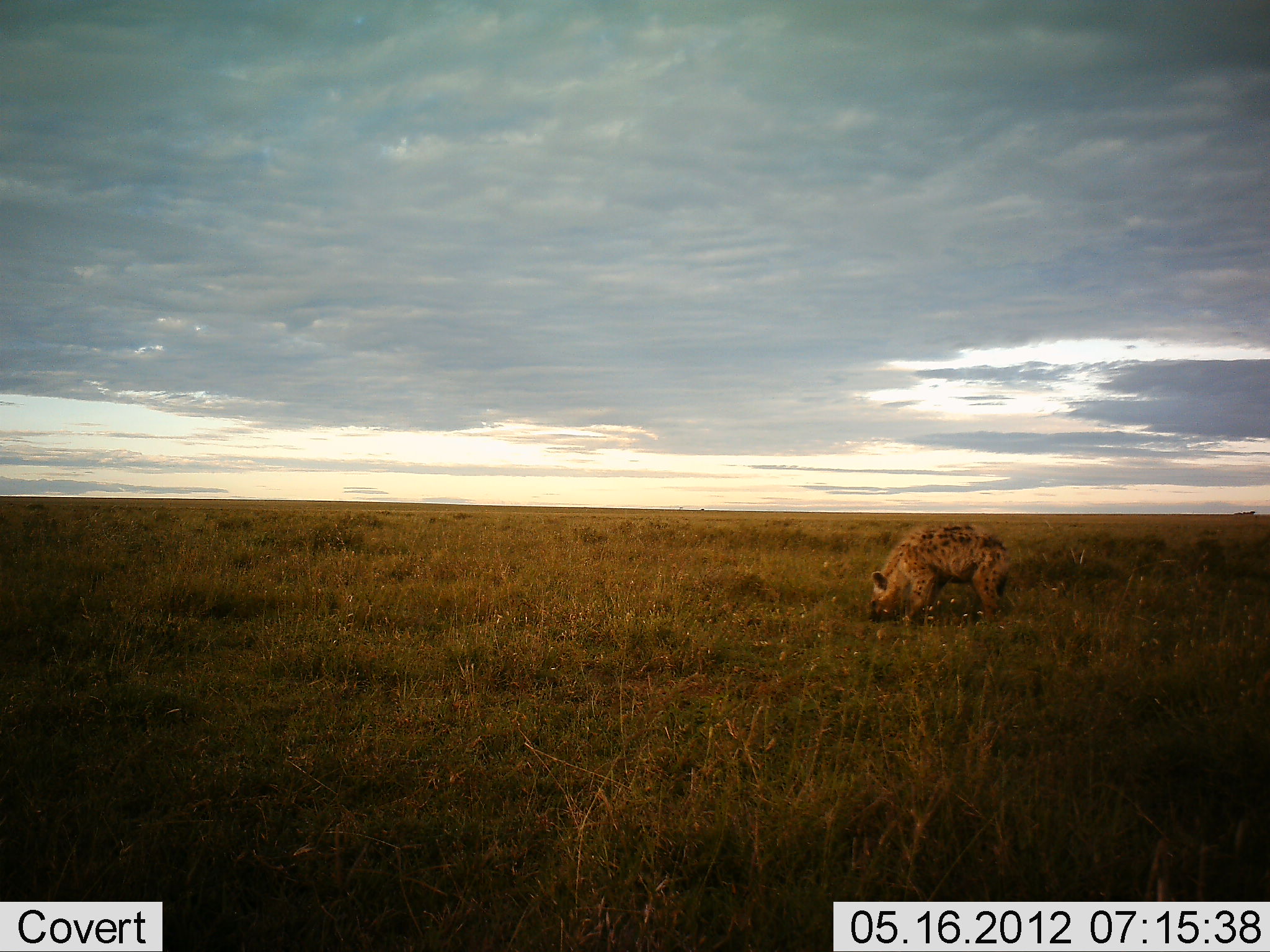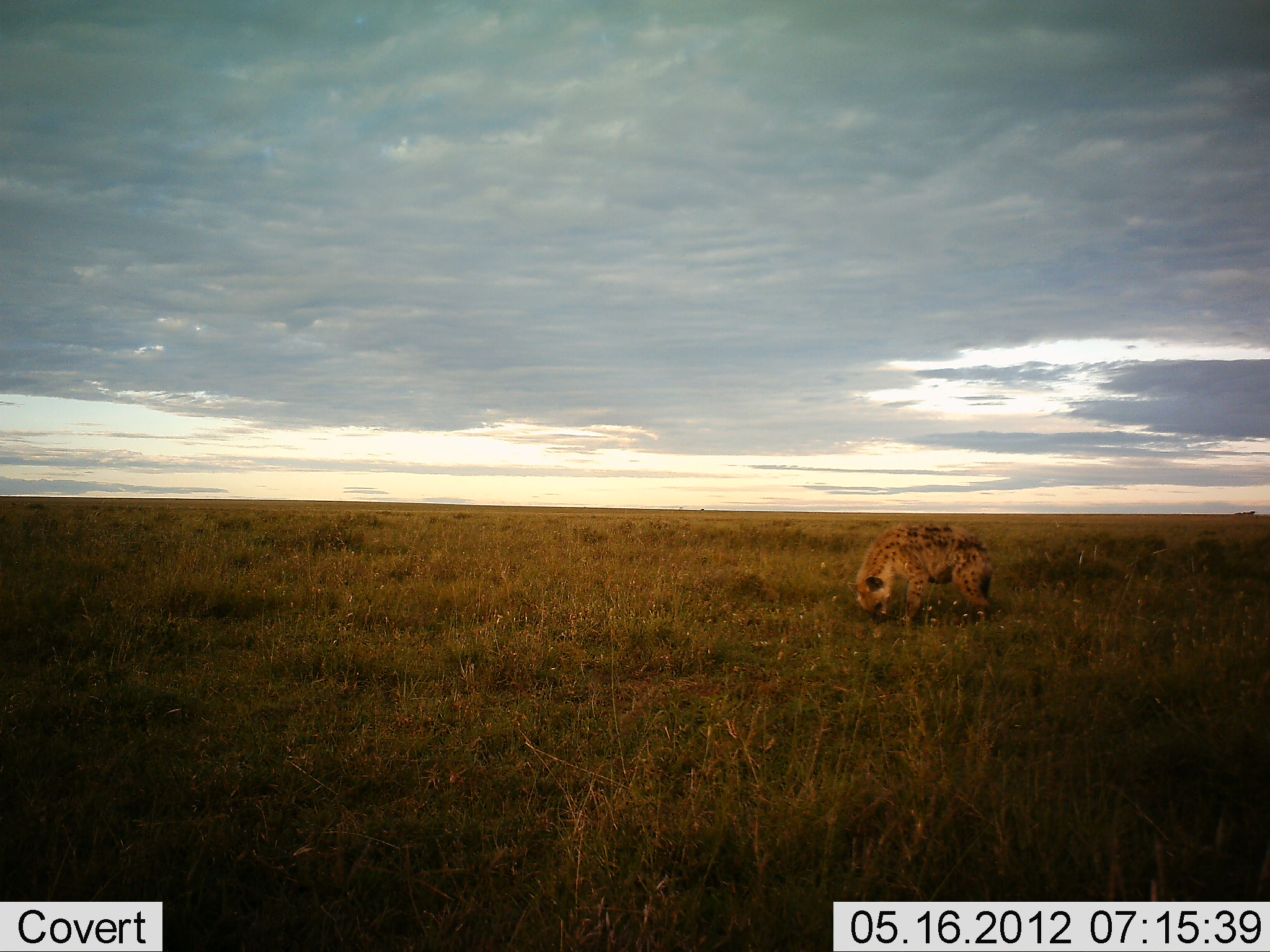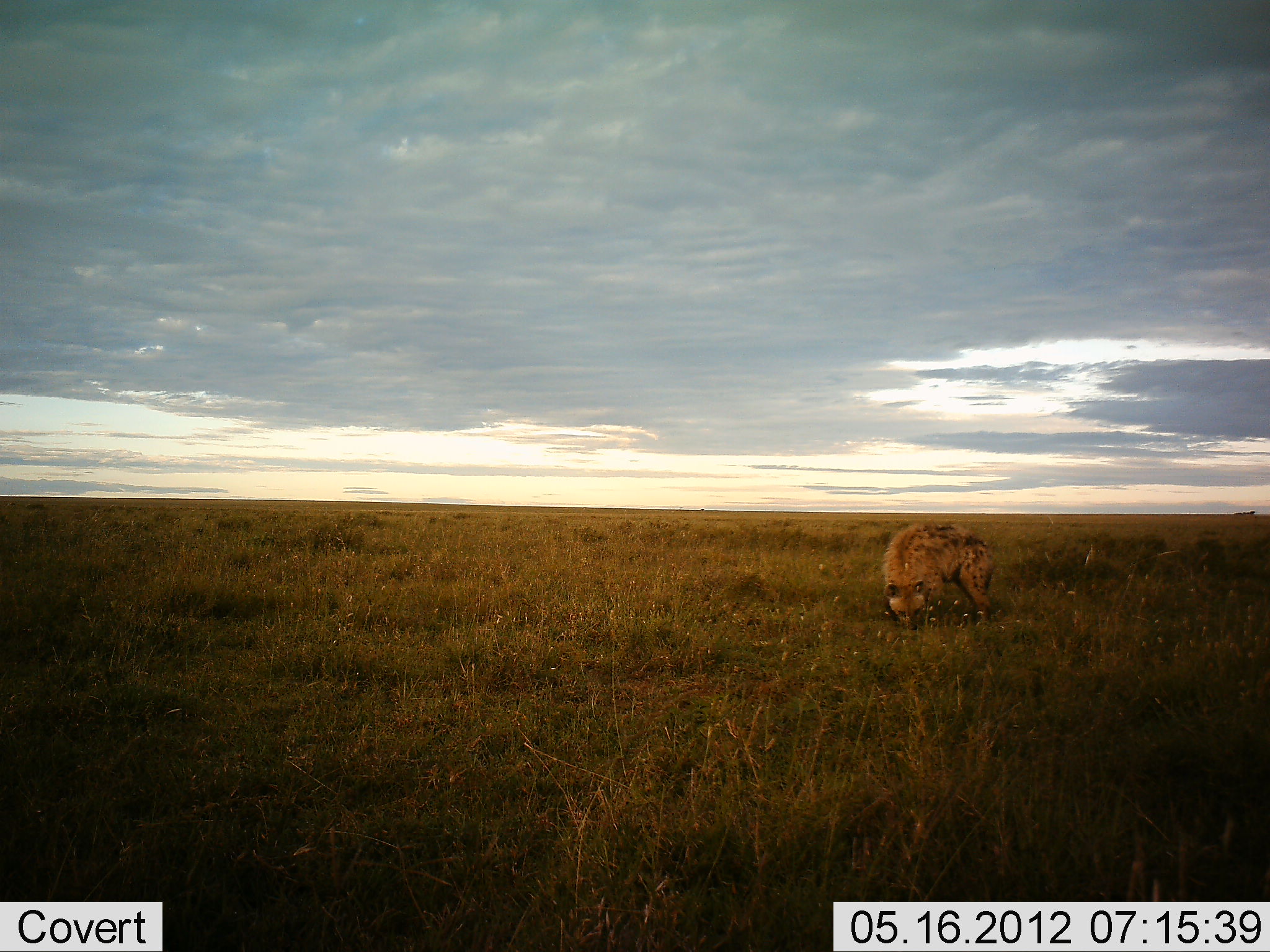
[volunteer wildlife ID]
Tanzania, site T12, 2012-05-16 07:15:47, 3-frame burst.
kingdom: Animalia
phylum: Chordata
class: Mammalia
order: Carnivora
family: Hyaenidae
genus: Crocuta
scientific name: Crocuta crocuta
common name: spotted hyena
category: hyenaspotted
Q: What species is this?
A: Hyenaspotted (spotted hyena) (Crocuta crocuta).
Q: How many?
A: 1.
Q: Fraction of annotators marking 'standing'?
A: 50%.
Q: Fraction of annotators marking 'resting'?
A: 0%.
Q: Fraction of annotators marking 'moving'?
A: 30%.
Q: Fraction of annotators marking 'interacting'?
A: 10%.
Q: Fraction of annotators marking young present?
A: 0%.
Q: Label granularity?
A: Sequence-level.